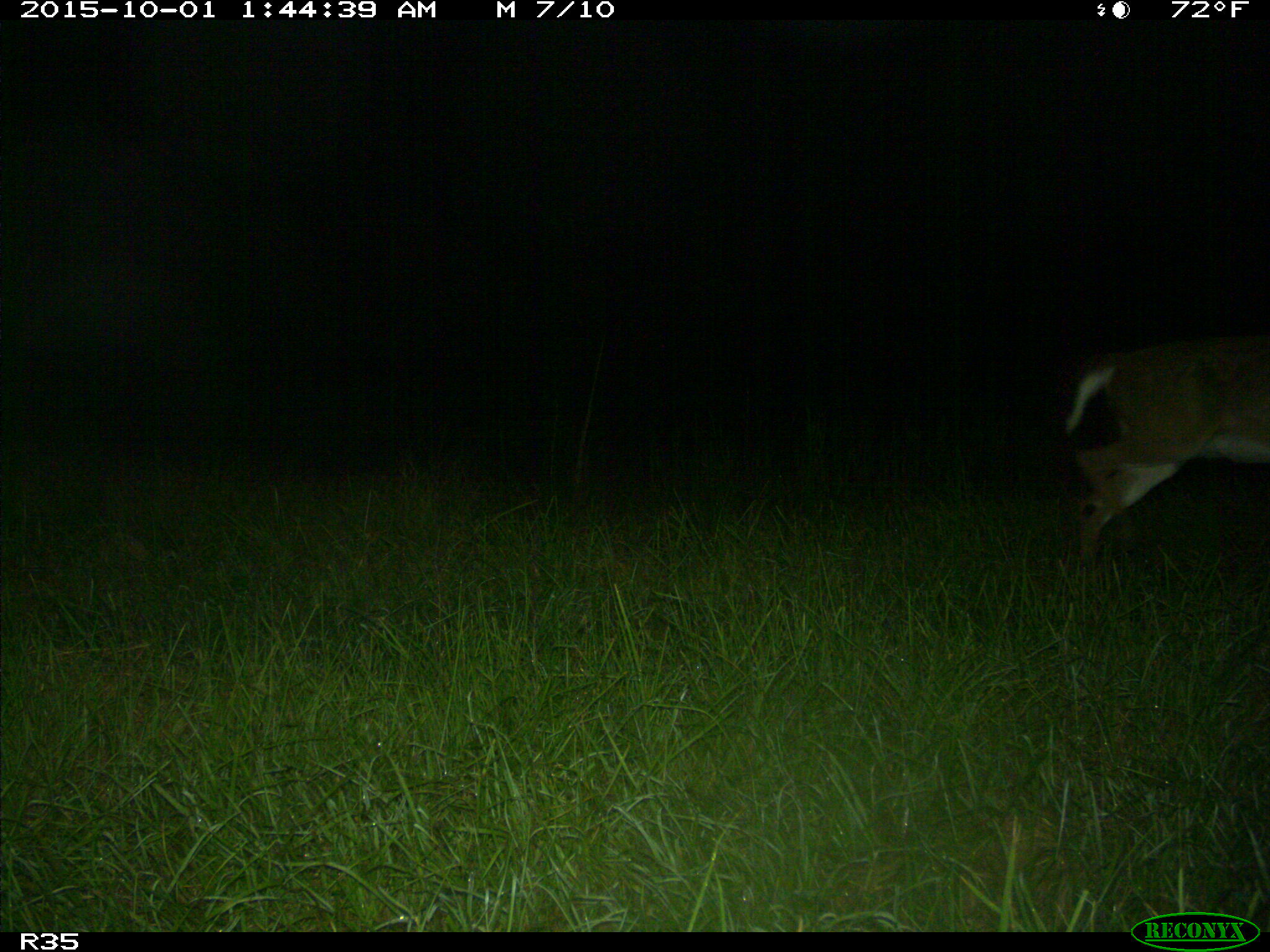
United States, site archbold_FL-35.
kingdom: Animalia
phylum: Chordata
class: Mammalia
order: Artiodactyla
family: Cervidae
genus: Odocoileus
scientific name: Odocoileus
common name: deer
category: unidentified deer